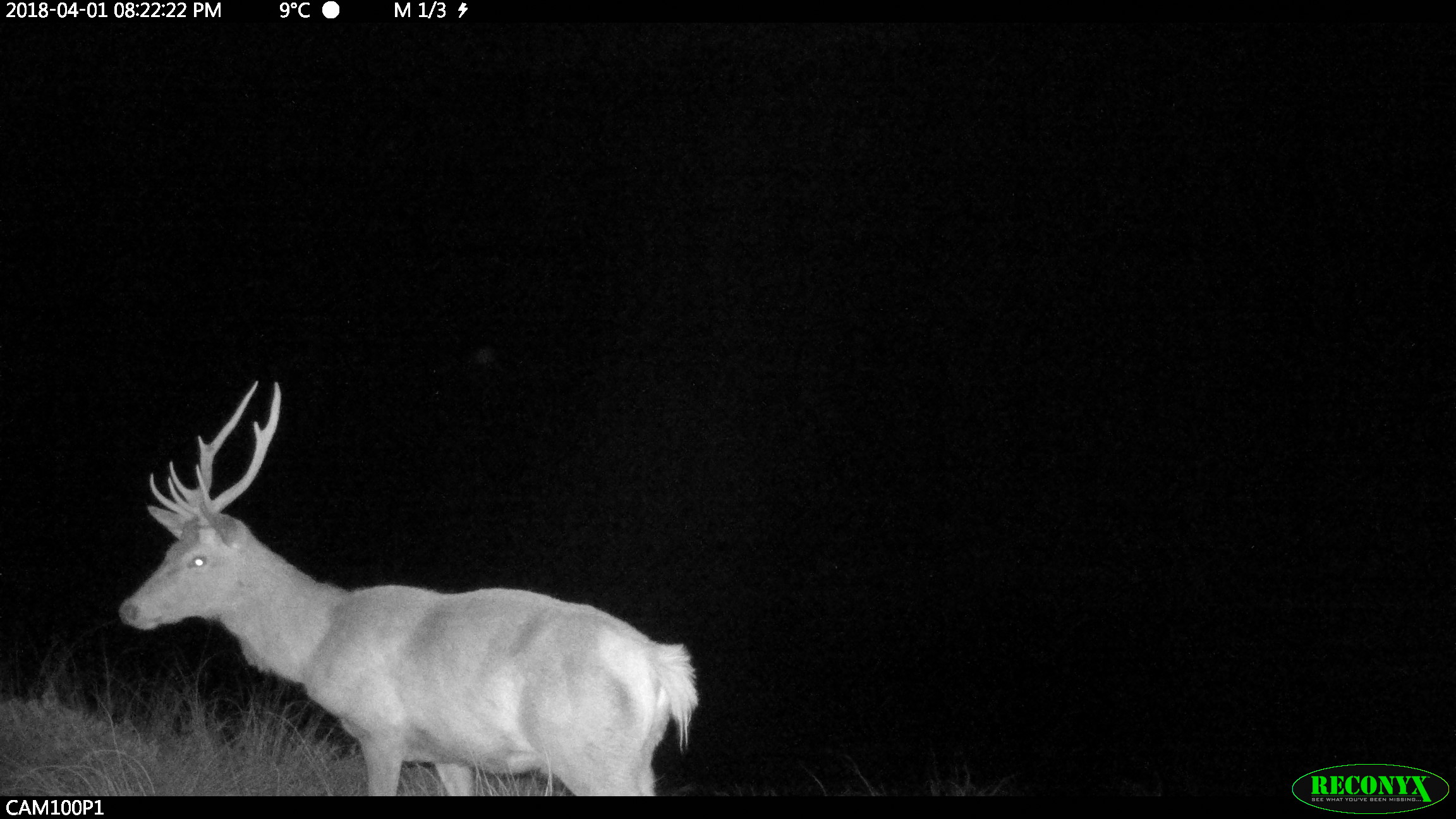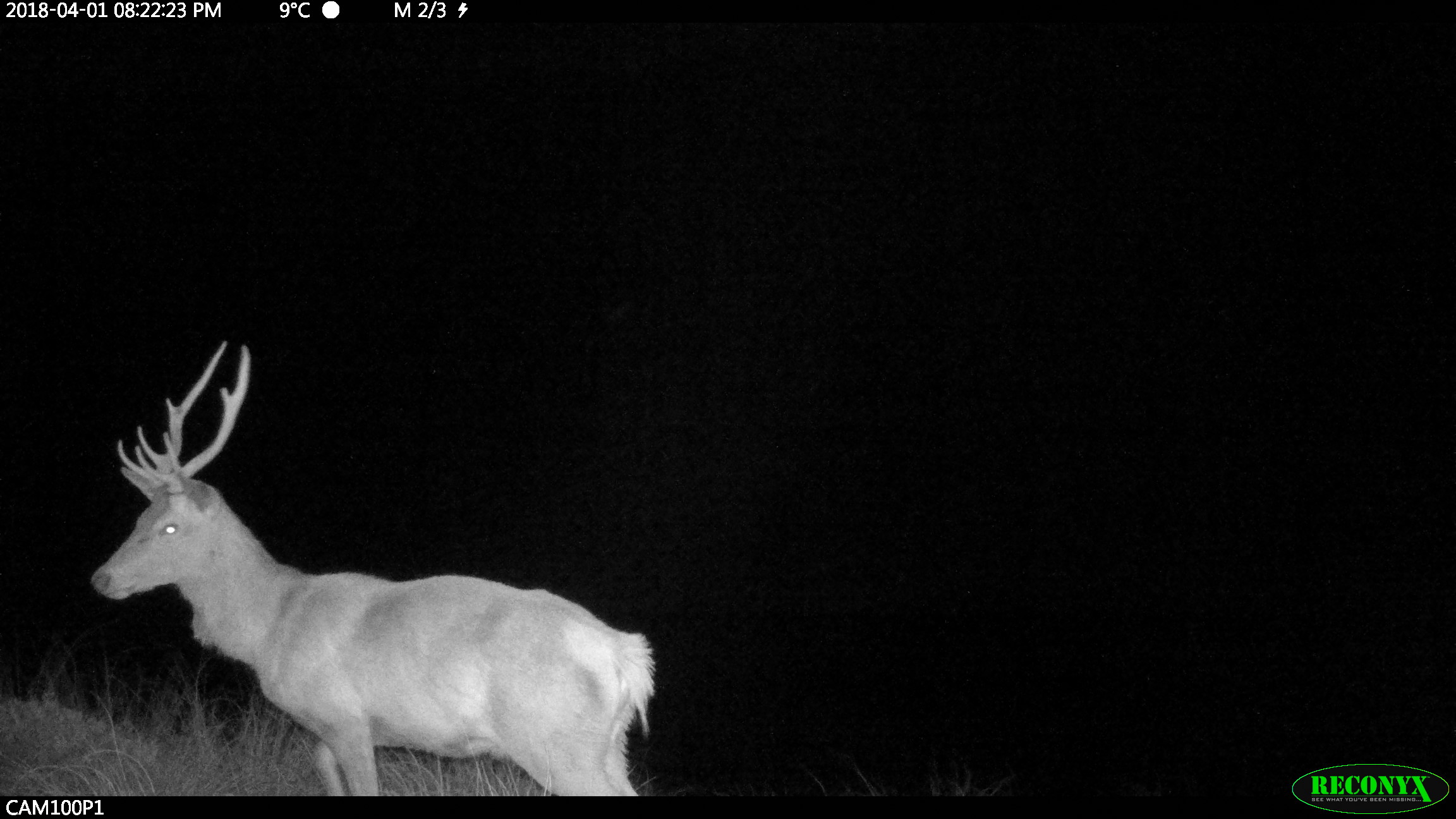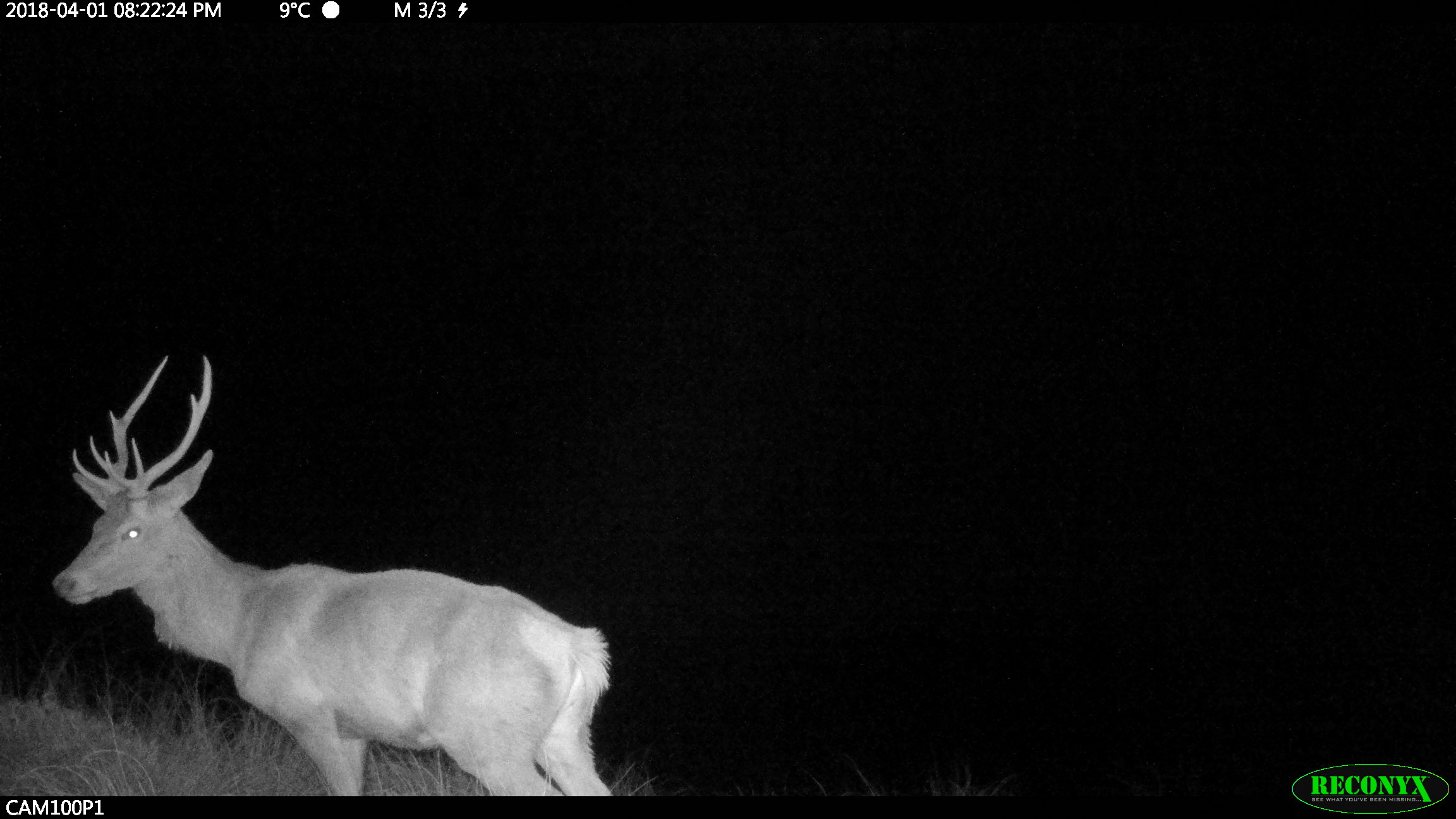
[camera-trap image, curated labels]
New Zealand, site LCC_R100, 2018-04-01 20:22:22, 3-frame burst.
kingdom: Animalia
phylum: Chordata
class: Mammalia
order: Artiodactyla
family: Cervidae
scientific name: Cervidae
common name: deer